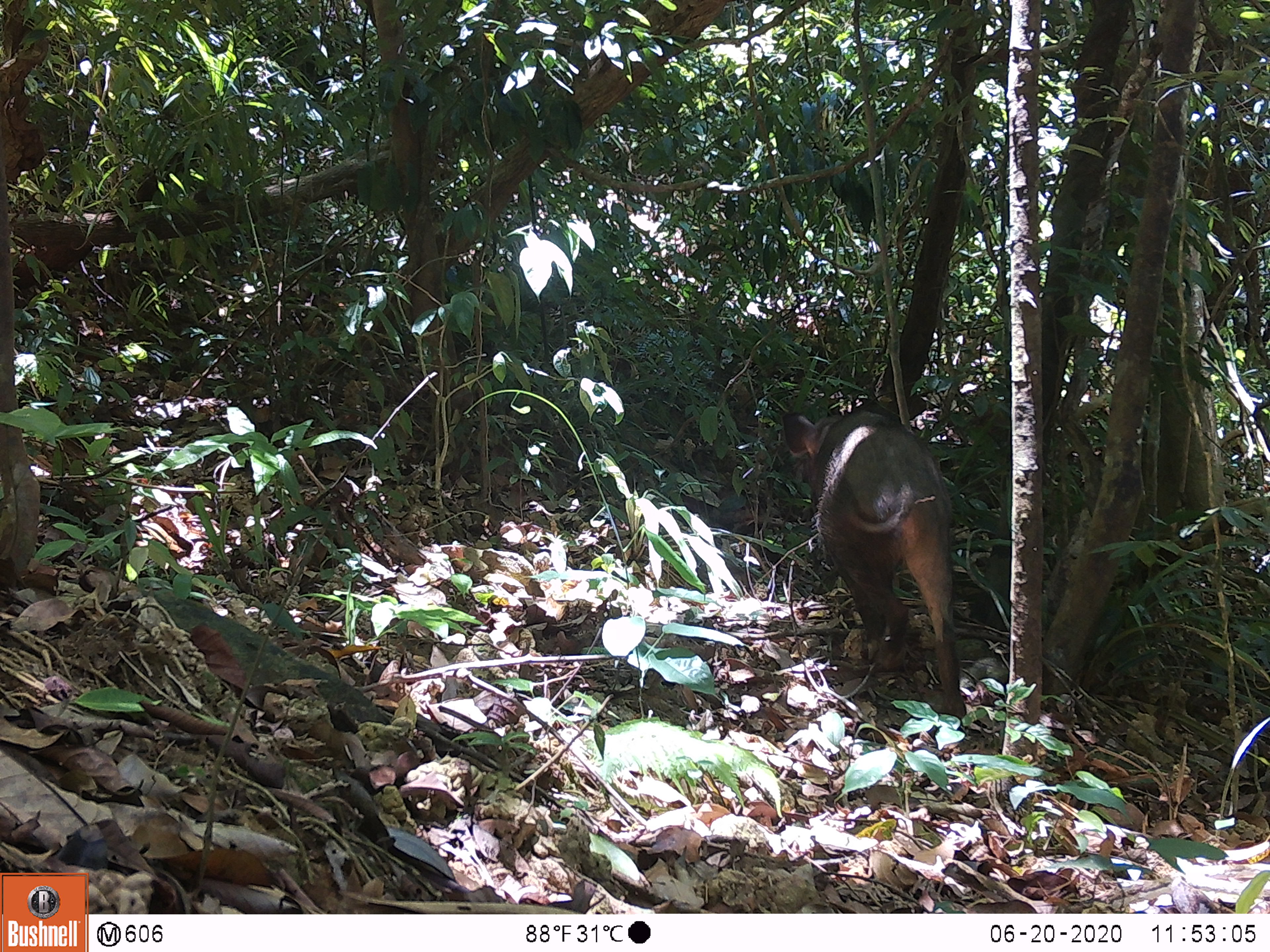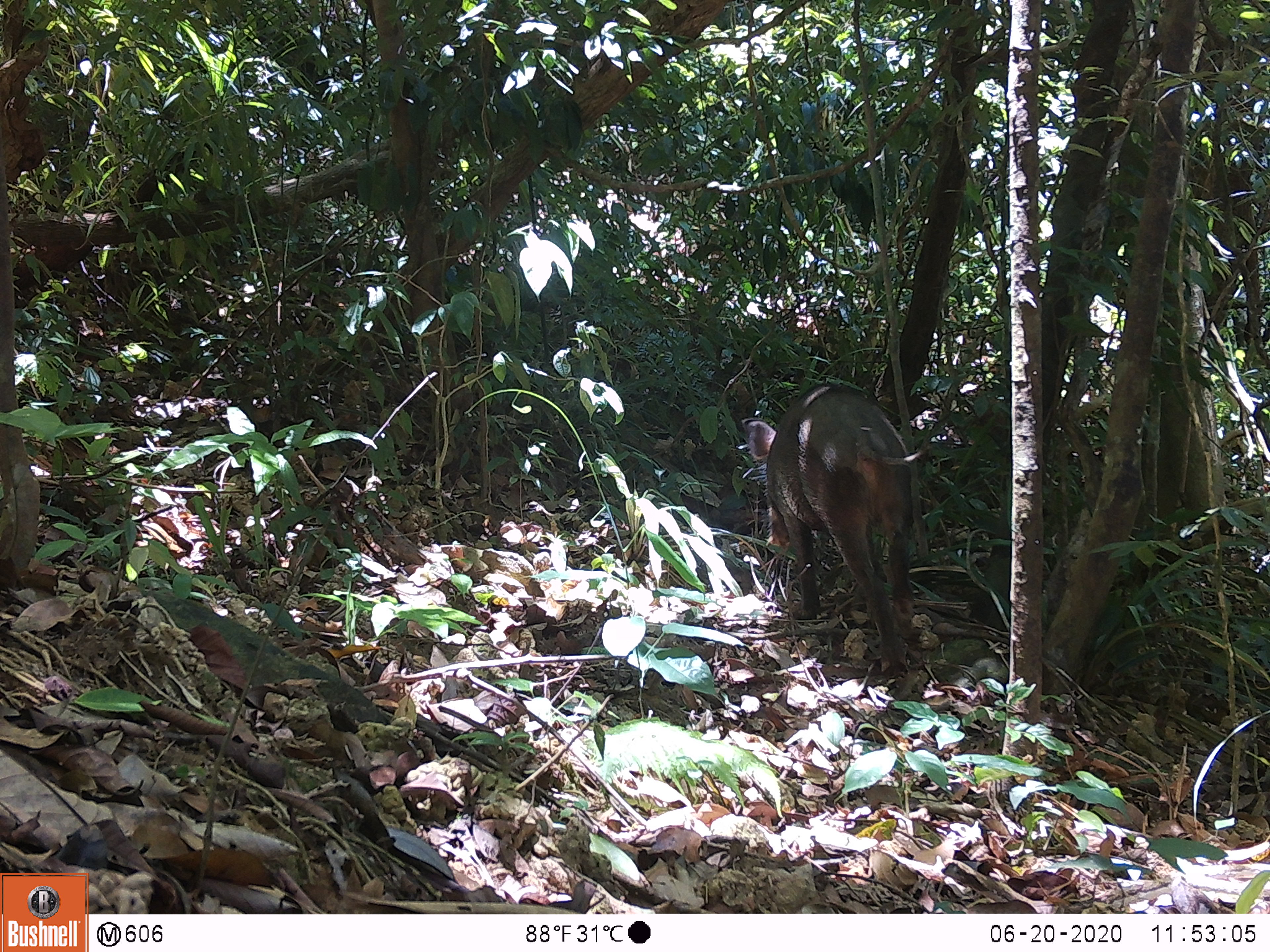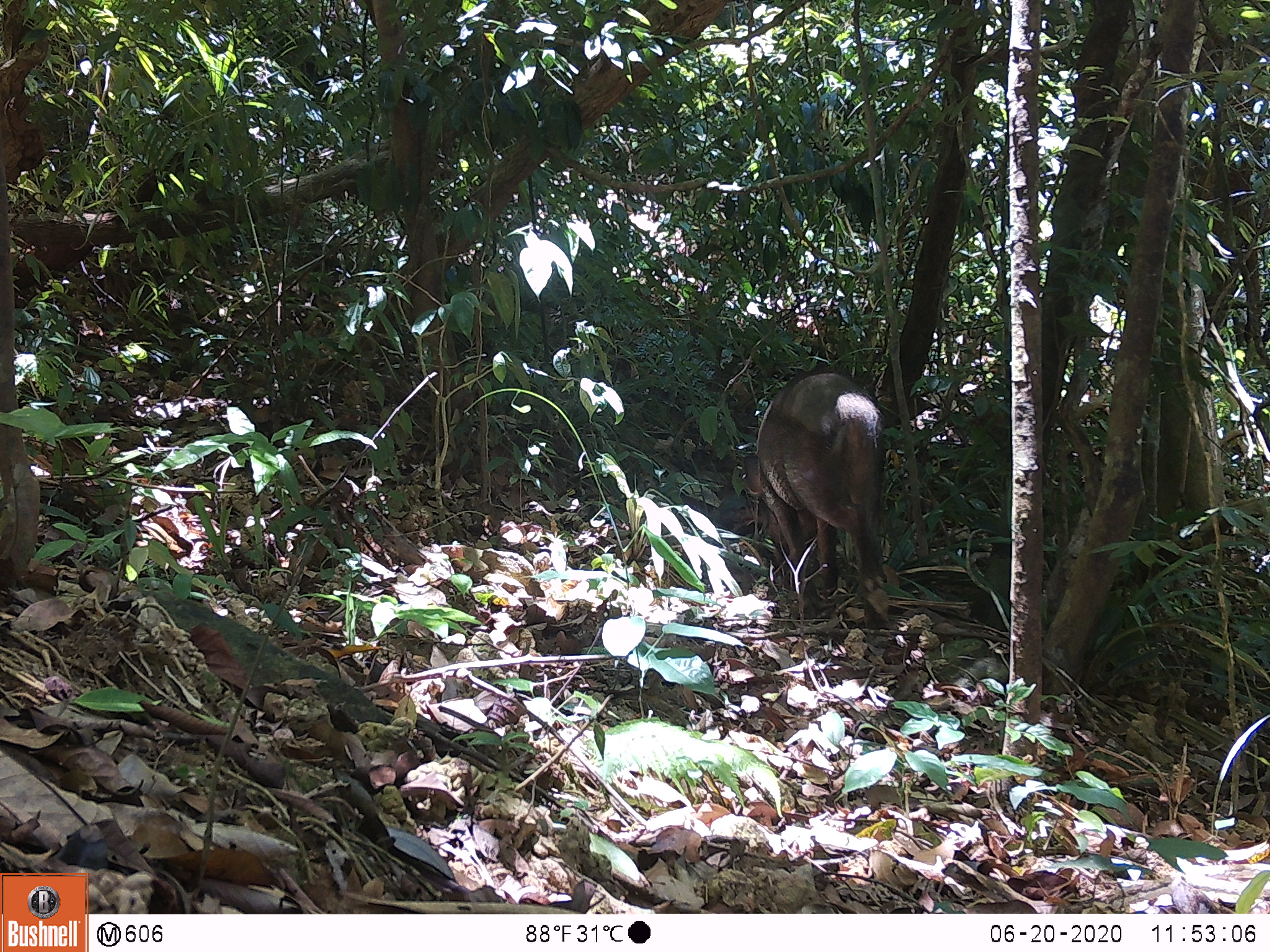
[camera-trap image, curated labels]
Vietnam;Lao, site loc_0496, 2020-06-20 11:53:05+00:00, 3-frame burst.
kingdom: Animalia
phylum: Chordata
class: Mammalia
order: Artiodactyla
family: Suidae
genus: Sus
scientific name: Sus scrofa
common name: eurasian wild pig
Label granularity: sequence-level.